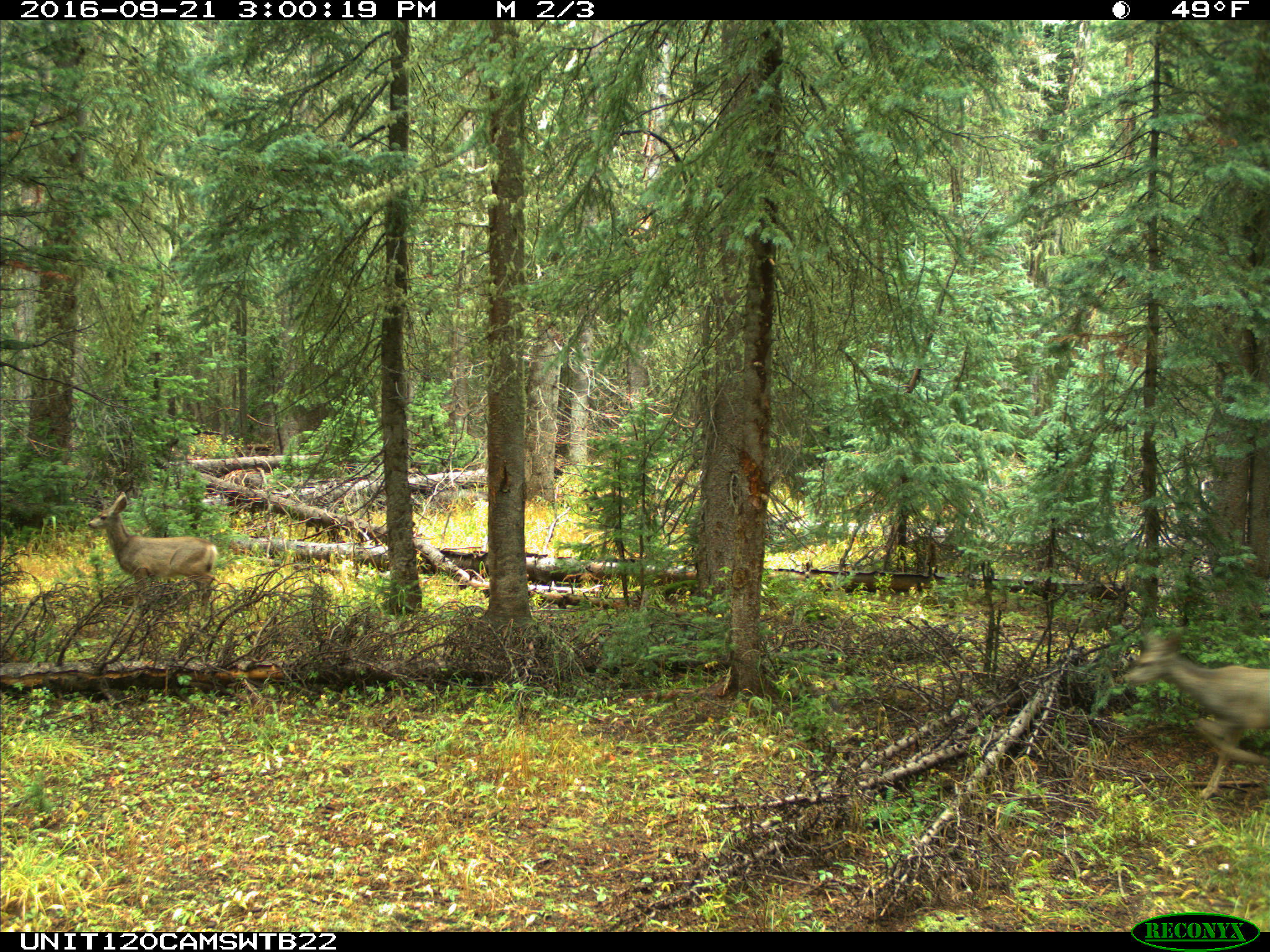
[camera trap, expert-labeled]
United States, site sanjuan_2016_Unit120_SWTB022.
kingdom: Animalia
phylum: Chordata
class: Mammalia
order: Artiodactyla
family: Cervidae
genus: Odocoileus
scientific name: Odocoileus hemionus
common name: mule deer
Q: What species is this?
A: Odocoileus hemionus (mule deer).